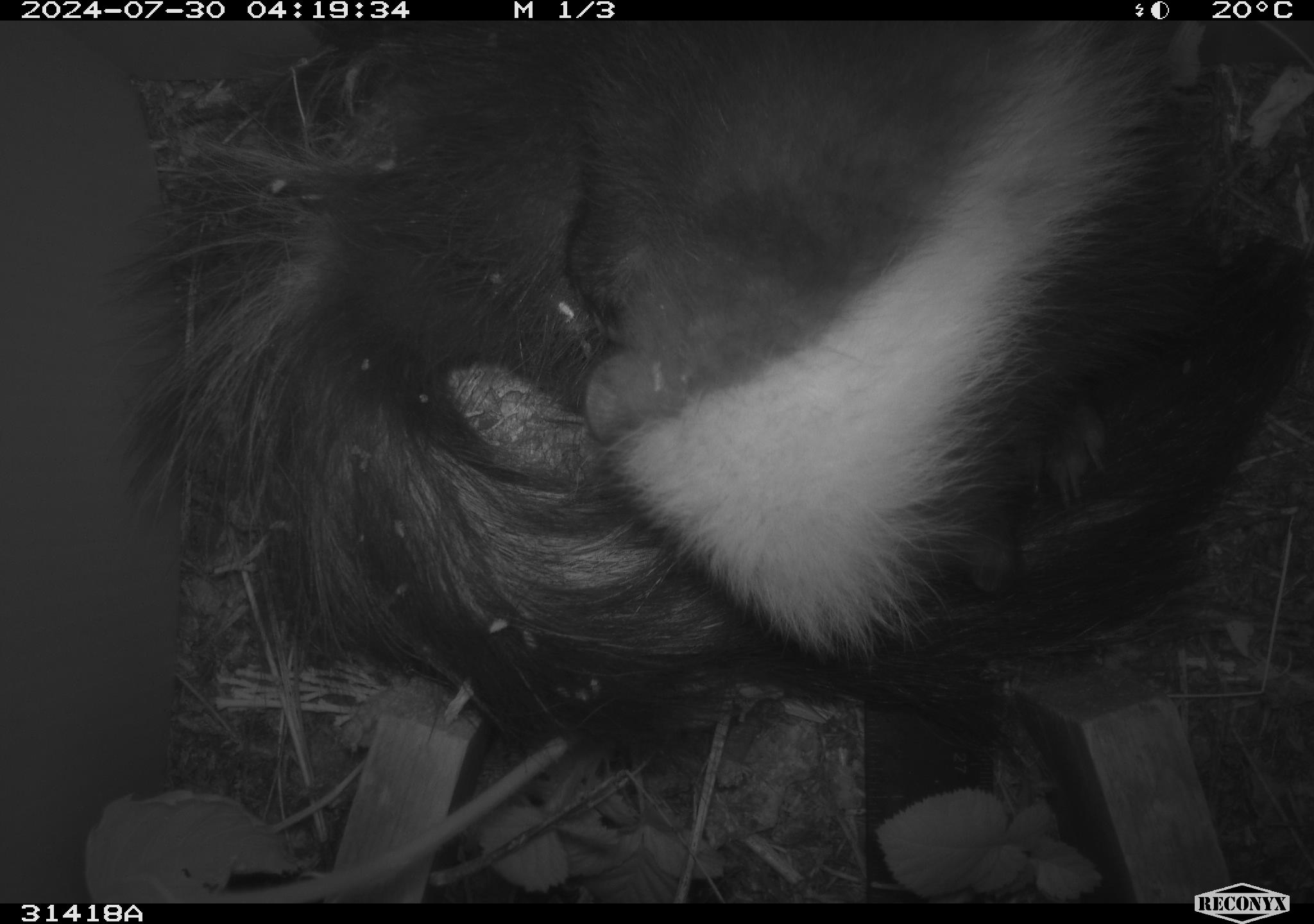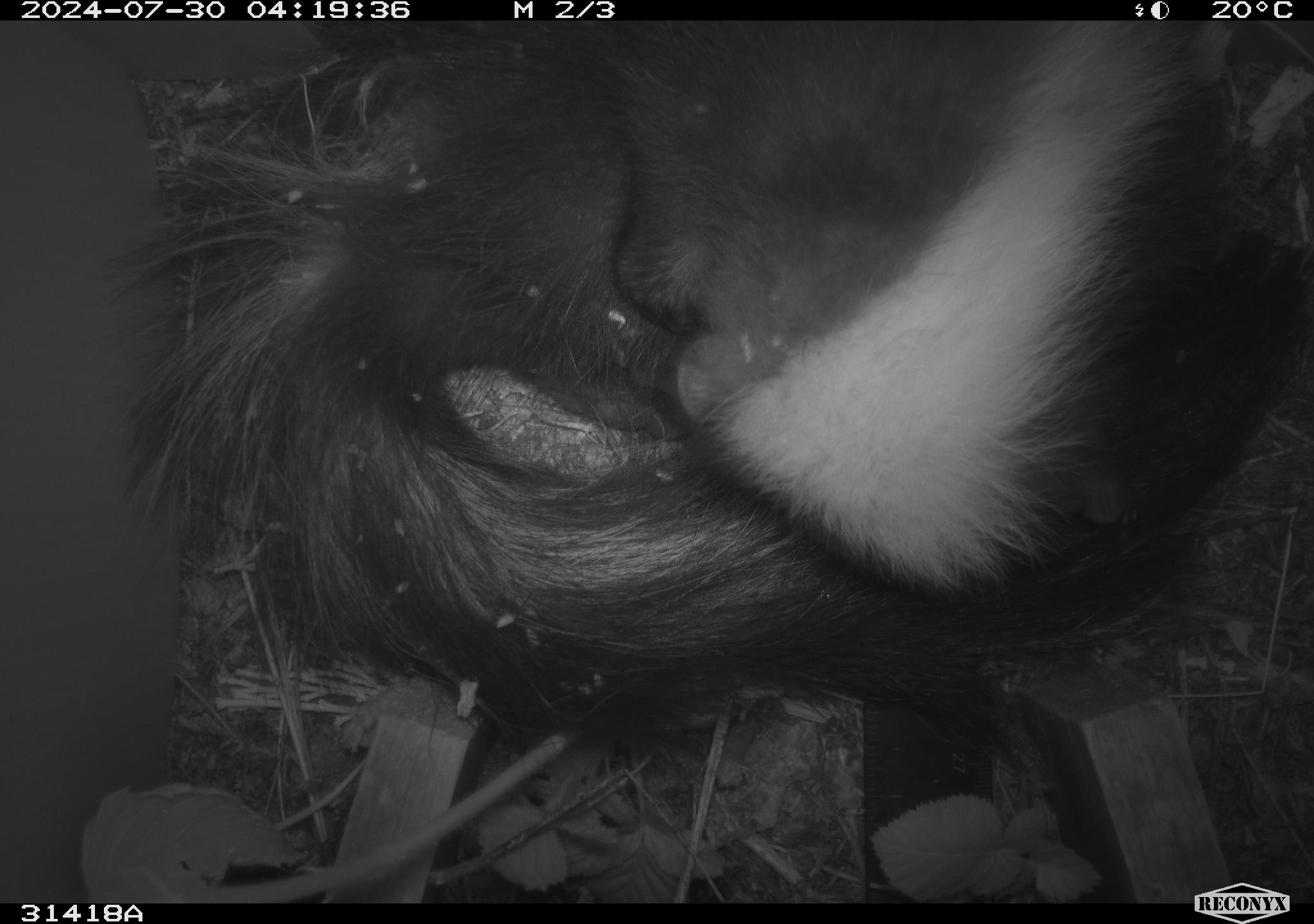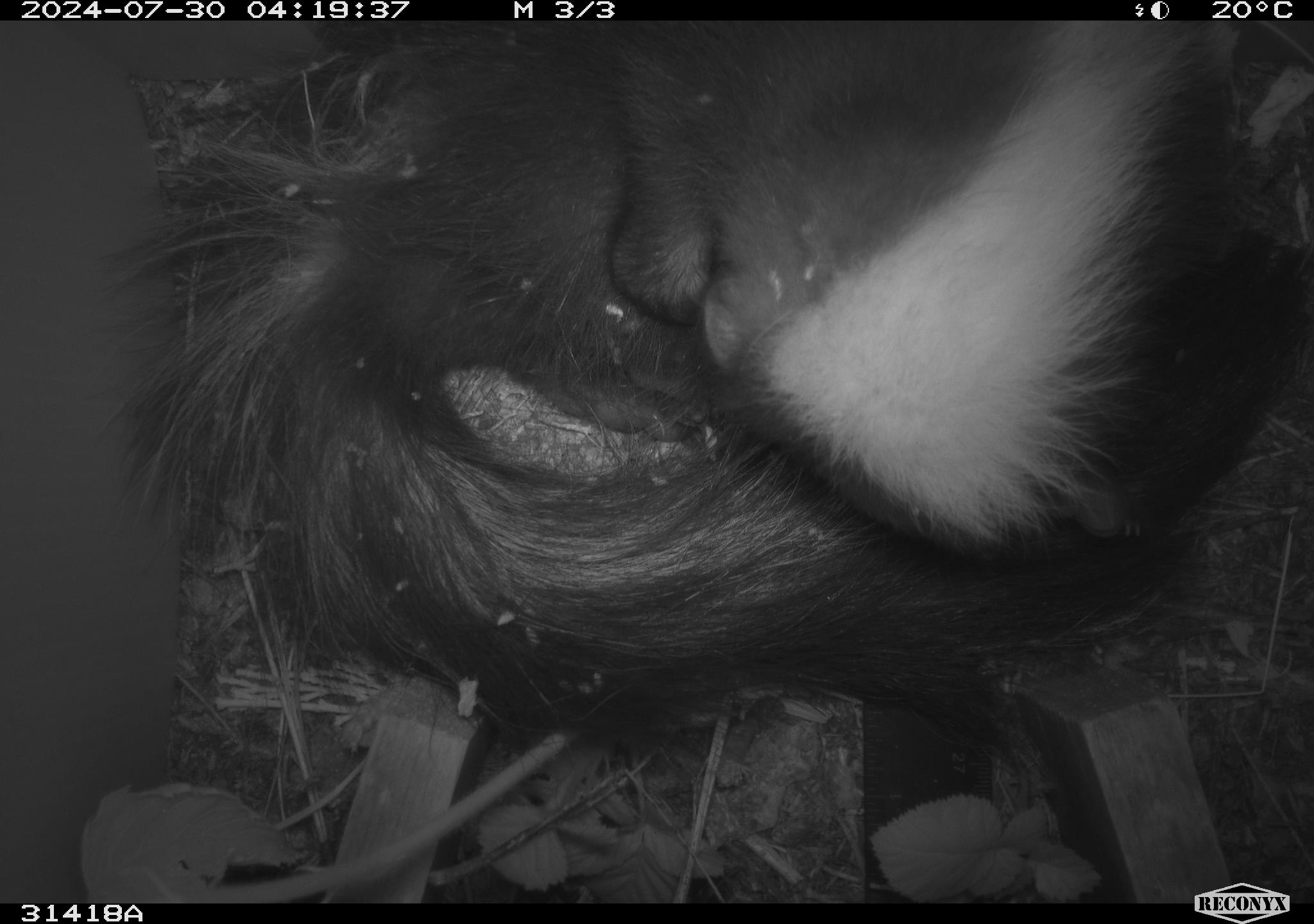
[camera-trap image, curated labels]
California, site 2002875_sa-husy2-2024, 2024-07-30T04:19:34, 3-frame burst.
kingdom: Animalia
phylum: Chordata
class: Mammalia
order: Carnivora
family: Mephitidae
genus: Mephitis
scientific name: Mephitis mephitis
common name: striped skunk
Striped skunk (Mephitis mephitis).